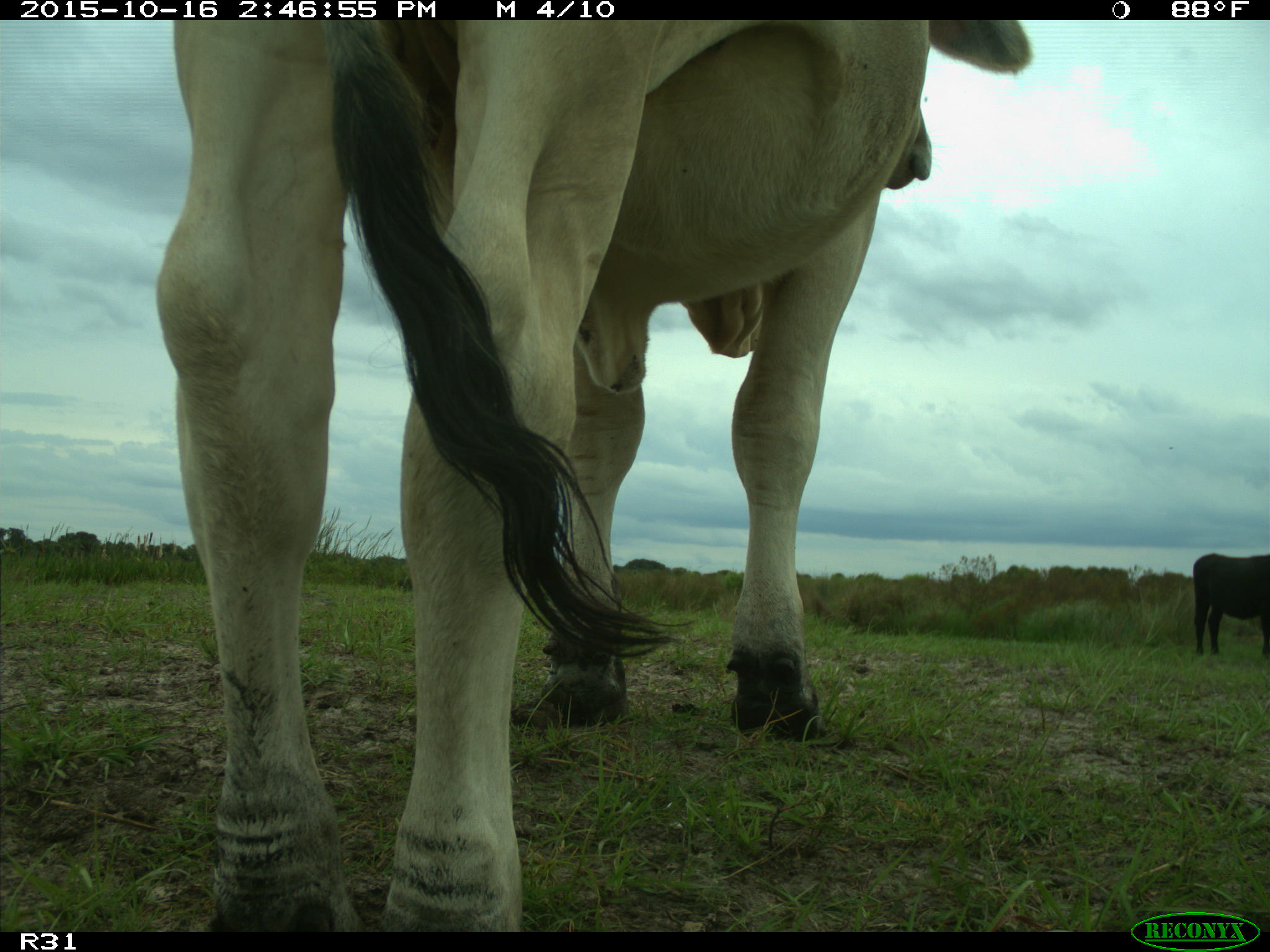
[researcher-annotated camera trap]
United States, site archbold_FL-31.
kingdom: Animalia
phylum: Chordata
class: Mammalia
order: Artiodactyla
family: Bovidae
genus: Bos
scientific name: Bos taurus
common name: domestic cow